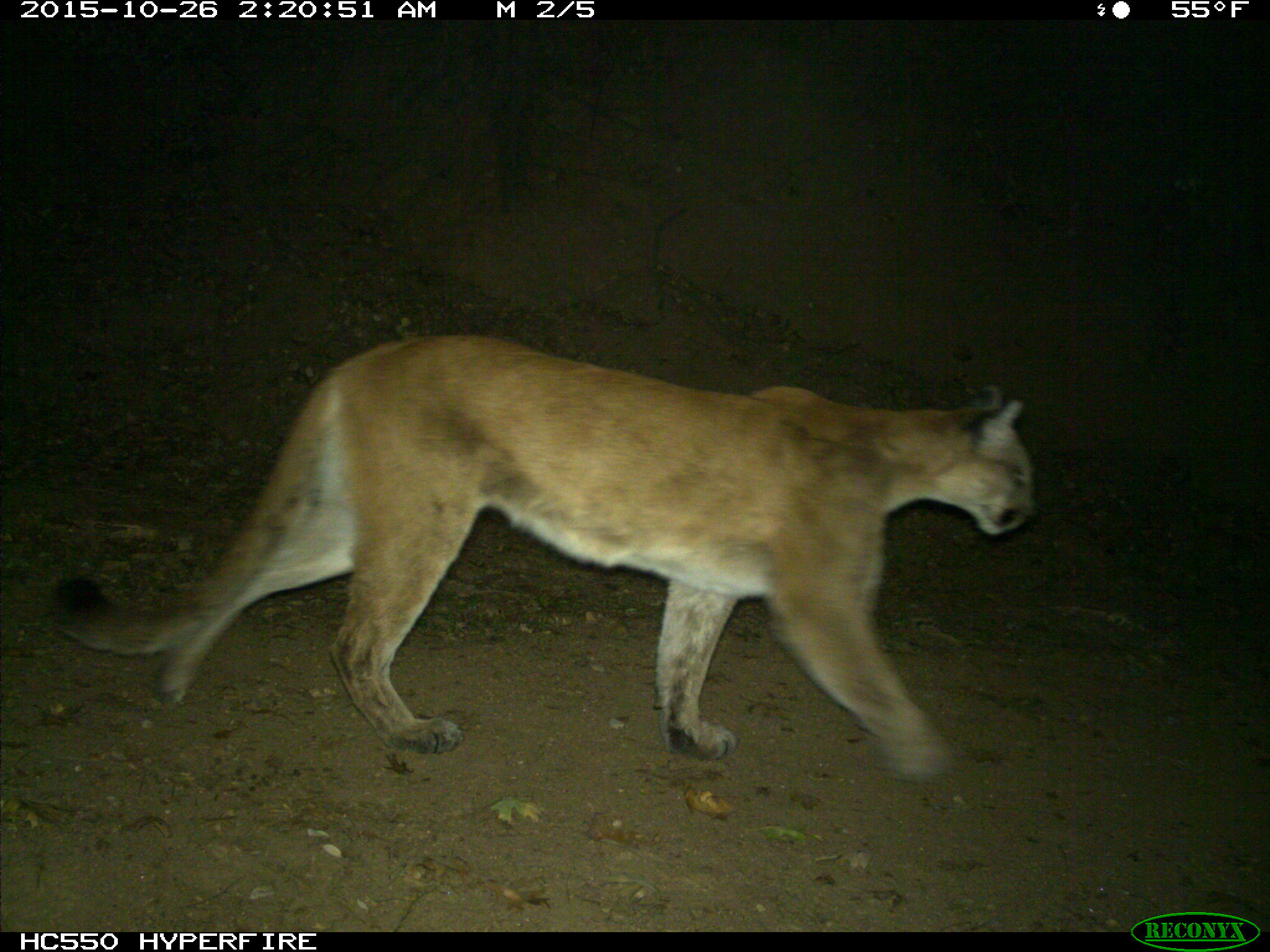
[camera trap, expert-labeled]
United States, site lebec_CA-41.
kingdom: Animalia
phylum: Chordata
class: Mammalia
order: Carnivora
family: Felidae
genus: Puma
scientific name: Puma concolor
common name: mountain lion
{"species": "Puma concolor (mountain lion)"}